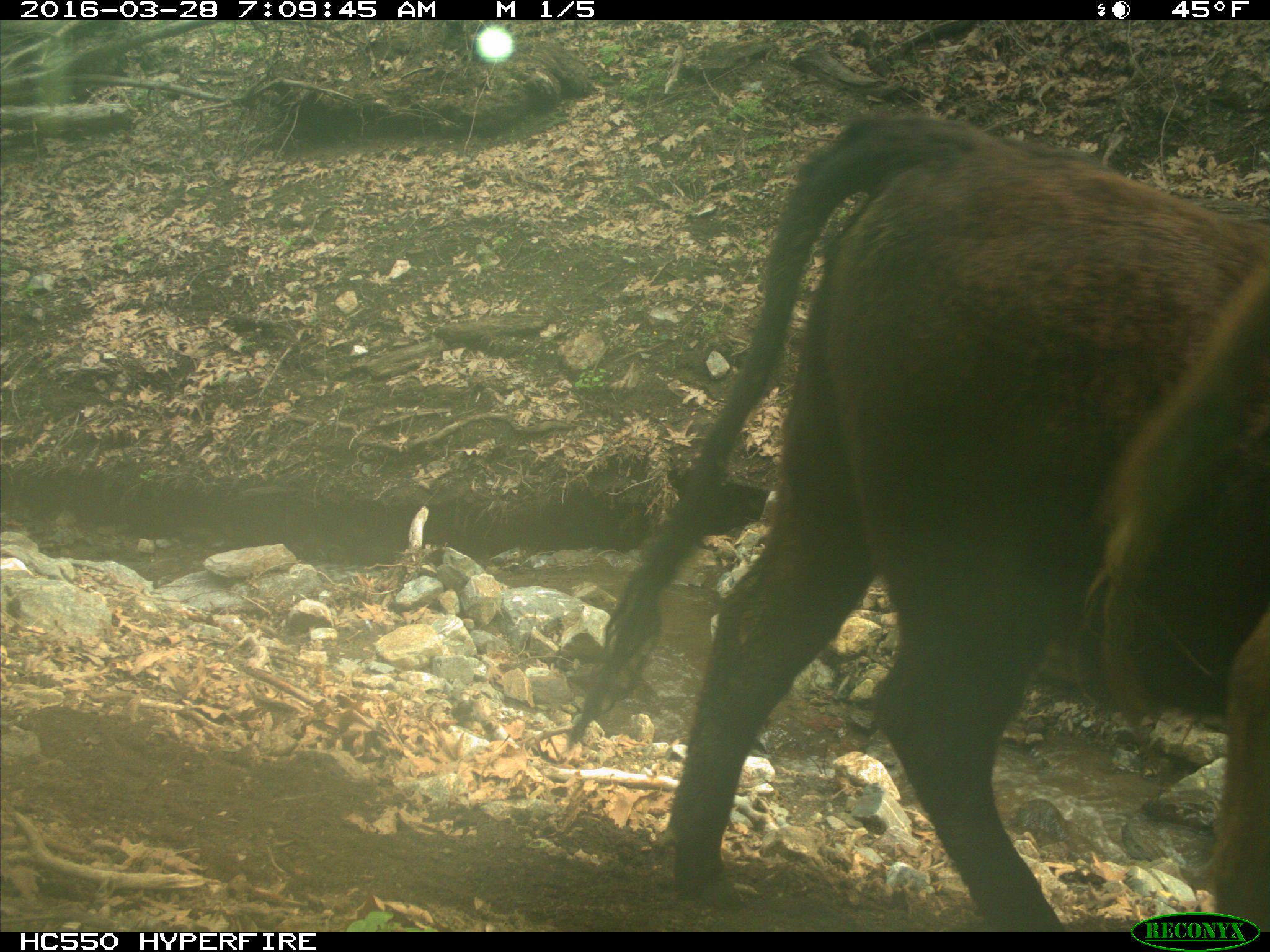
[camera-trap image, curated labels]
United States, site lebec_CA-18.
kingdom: Animalia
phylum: Chordata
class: Mammalia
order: Artiodactyla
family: Bovidae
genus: Bos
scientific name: Bos taurus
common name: domestic cow